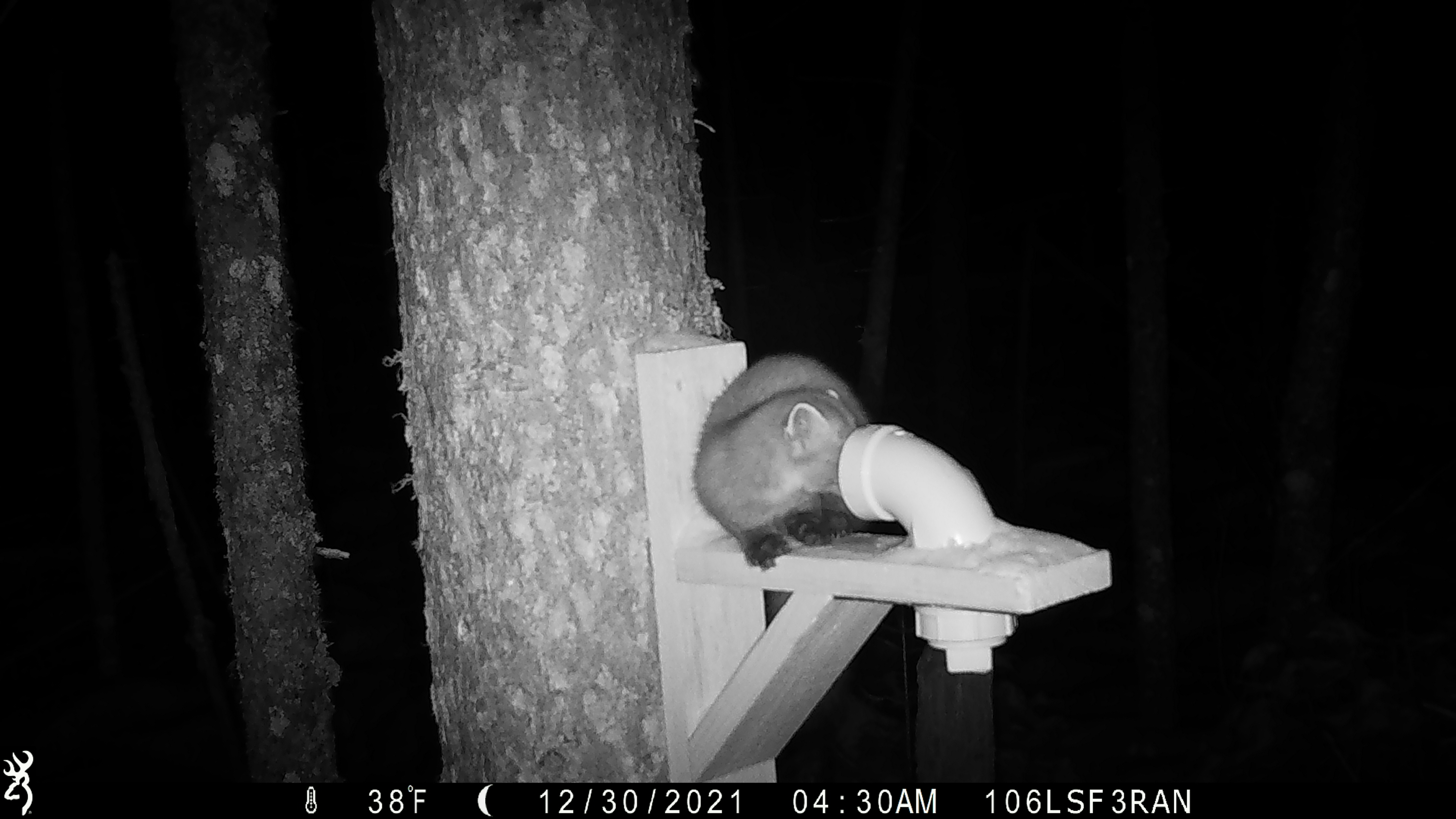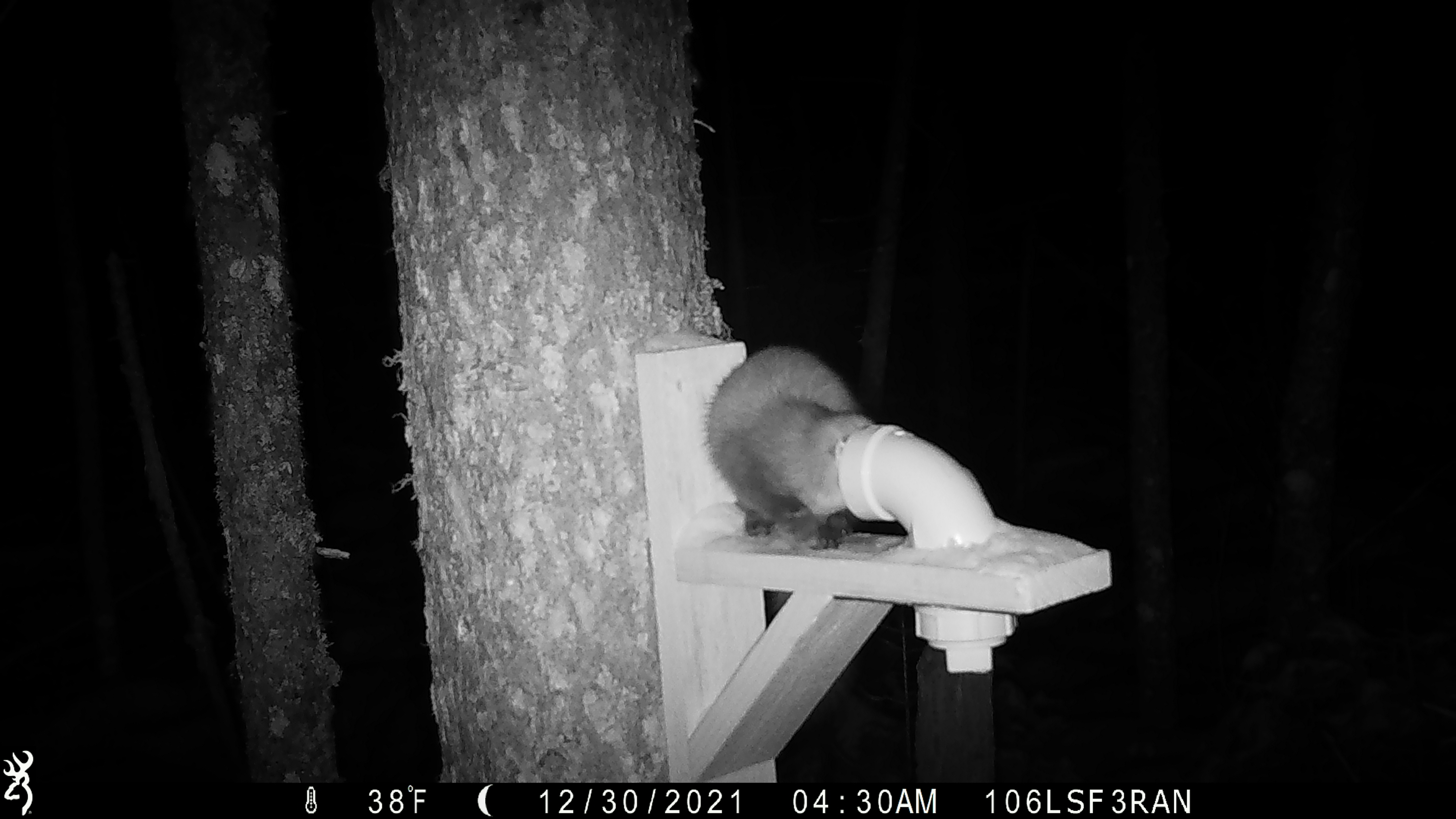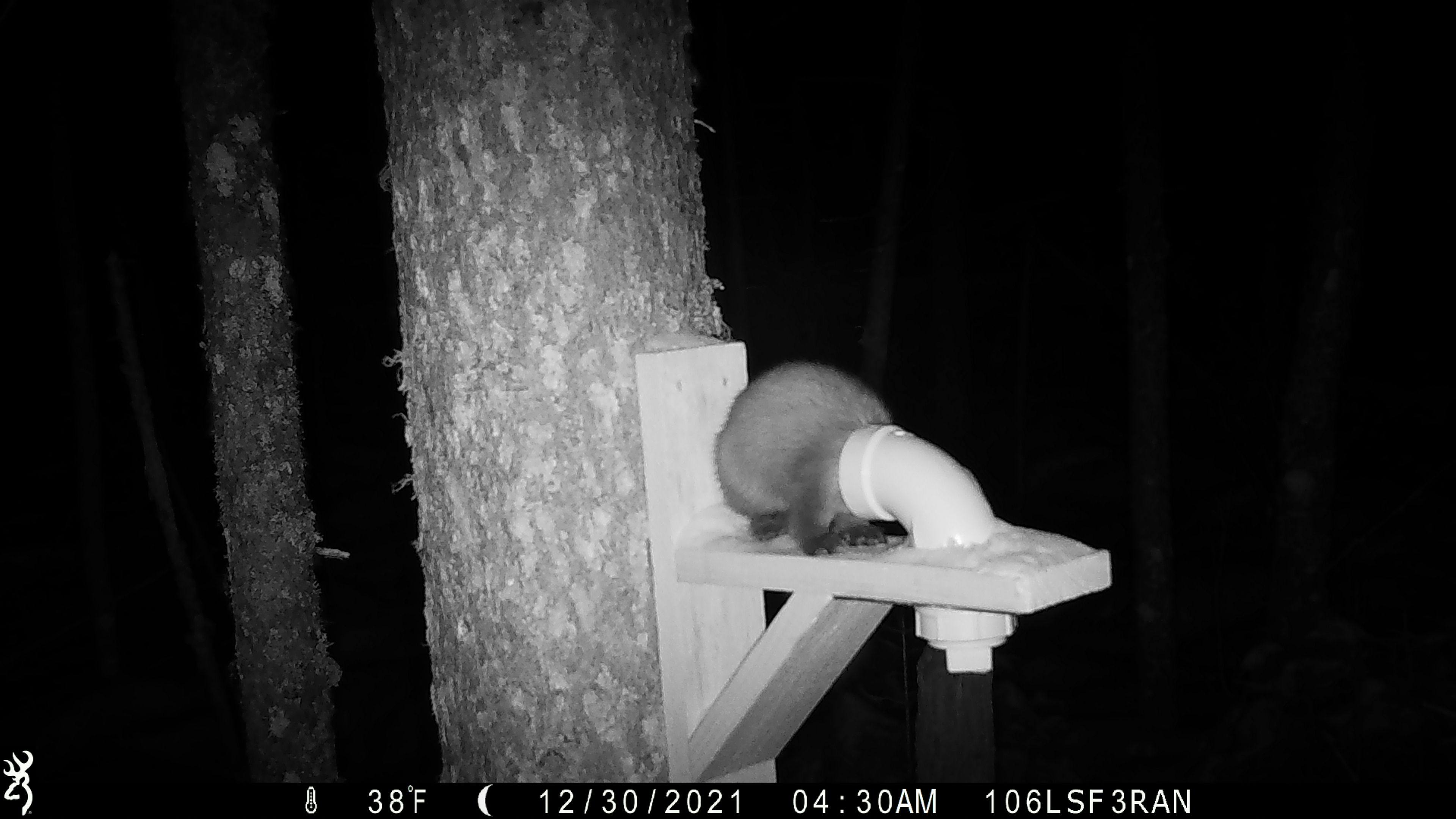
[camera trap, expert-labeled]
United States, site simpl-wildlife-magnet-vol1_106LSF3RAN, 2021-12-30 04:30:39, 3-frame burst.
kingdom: Animalia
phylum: Chordata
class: Mammalia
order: Carnivora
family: Mustelidae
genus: Martes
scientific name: Martes americana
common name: american marten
American marten (Martes americana).